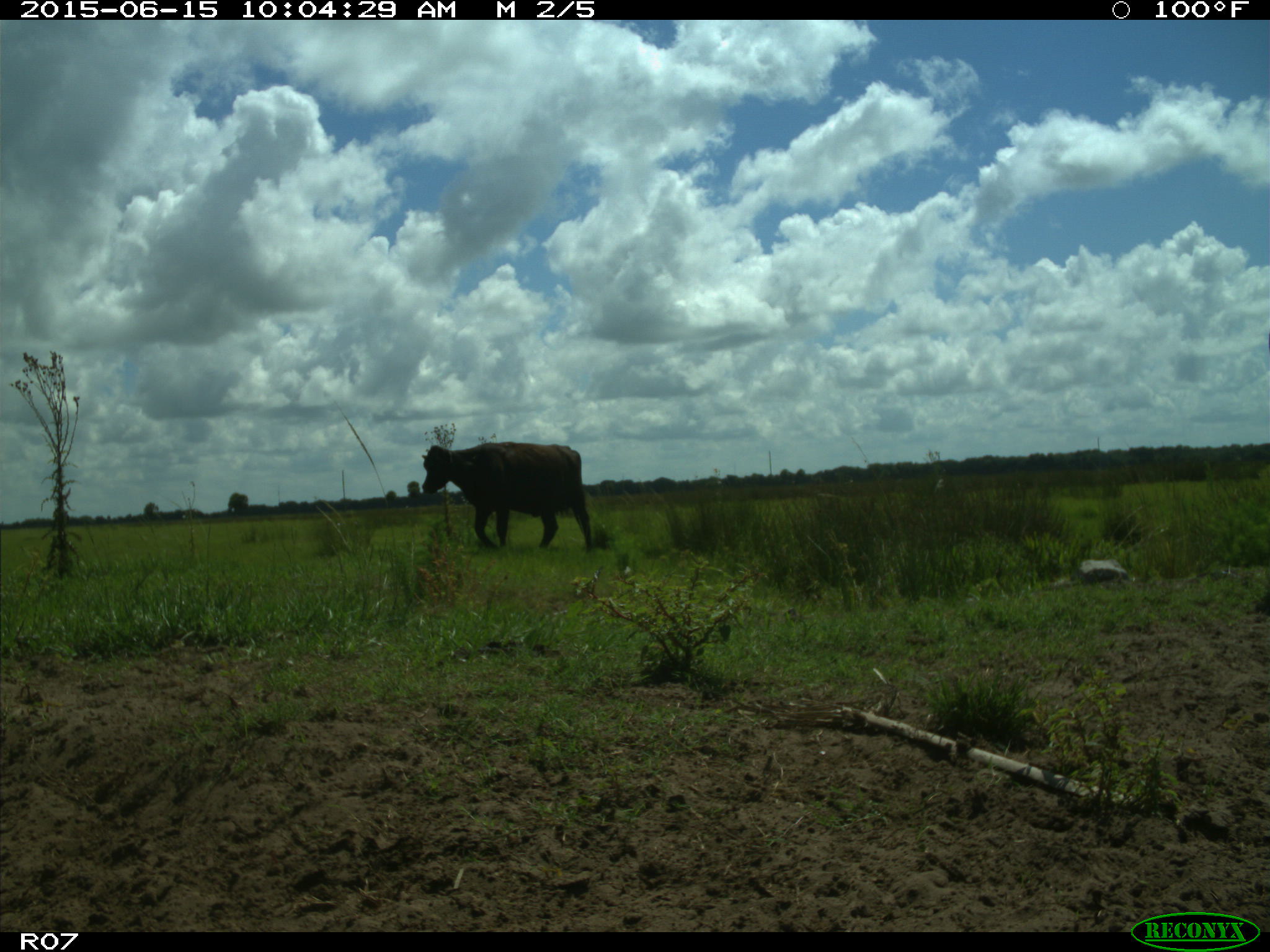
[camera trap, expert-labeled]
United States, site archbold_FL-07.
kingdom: Animalia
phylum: Chordata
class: Mammalia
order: Artiodactyla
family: Bovidae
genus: Bos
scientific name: Bos taurus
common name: domestic cow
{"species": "Bos taurus (domestic cow)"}